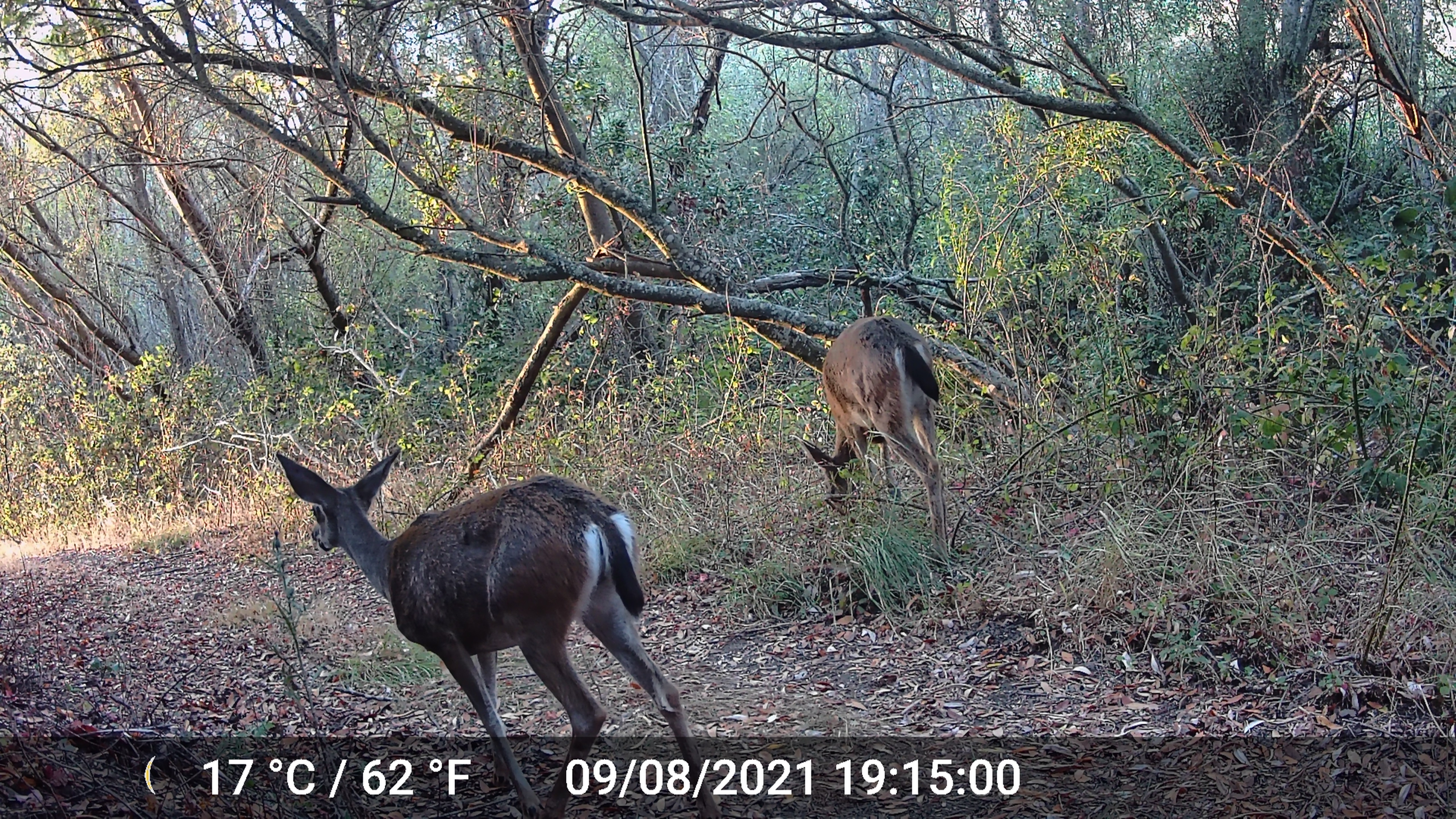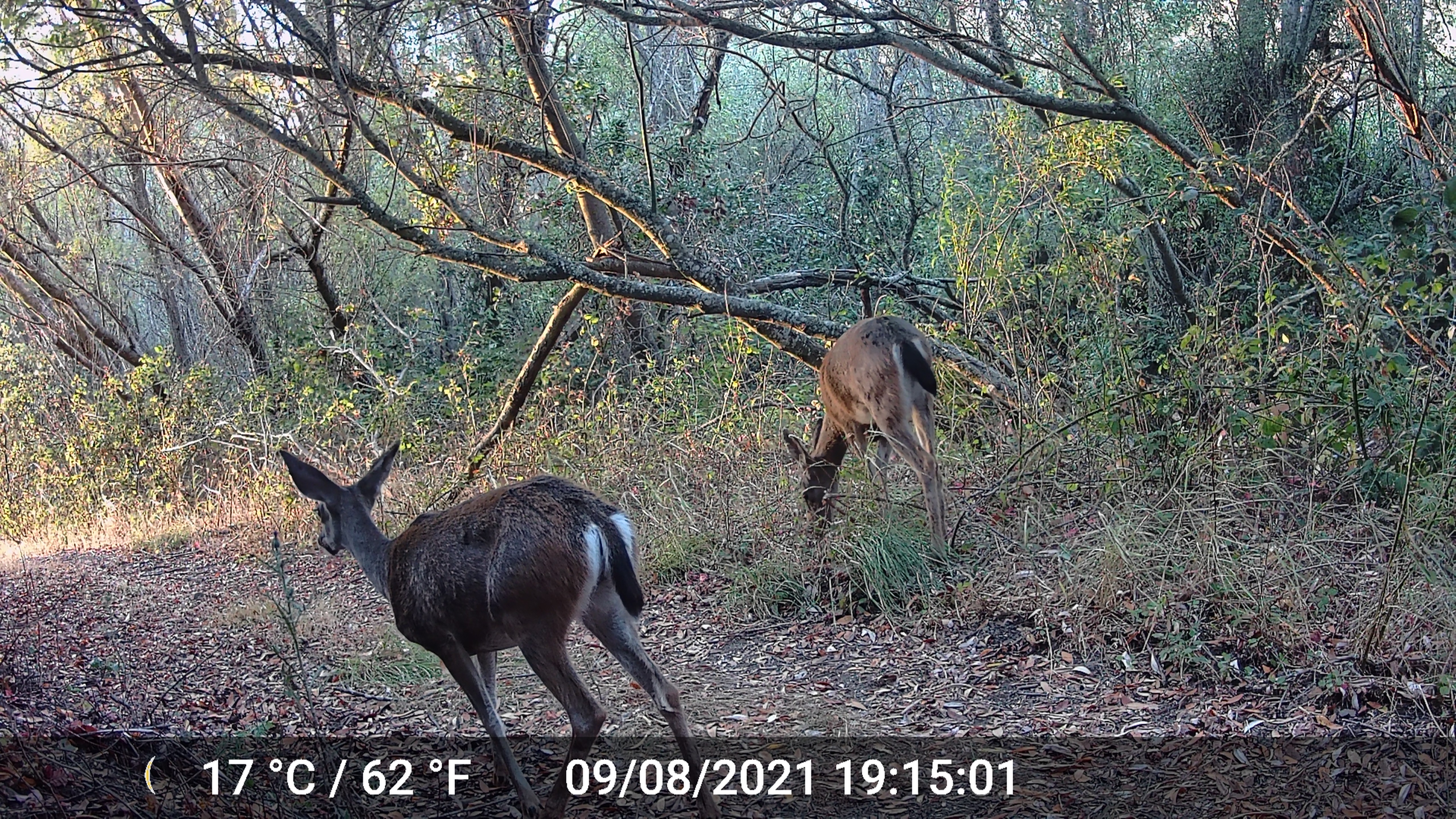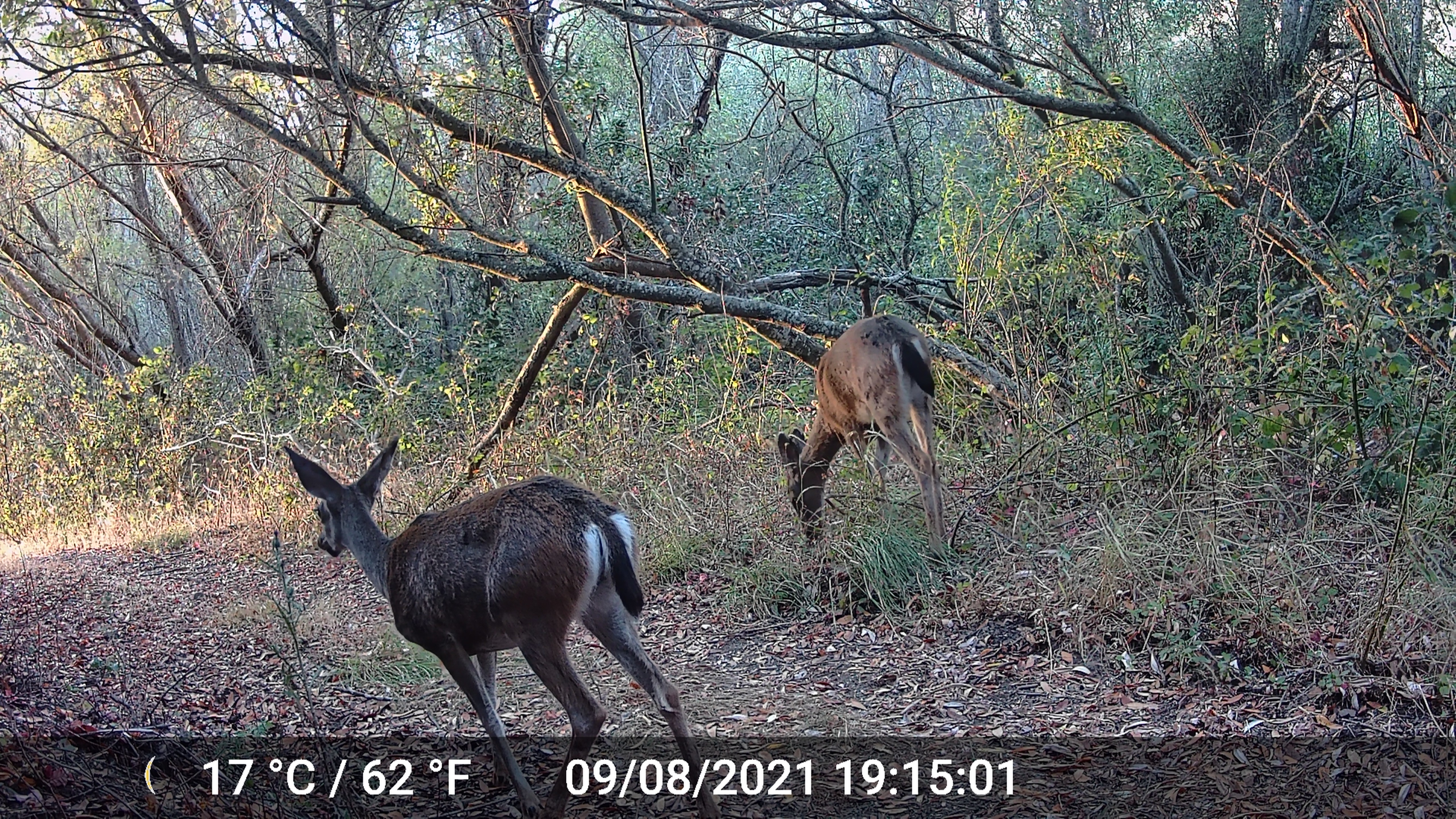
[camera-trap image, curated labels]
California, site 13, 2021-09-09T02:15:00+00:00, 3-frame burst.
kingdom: Animalia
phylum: Chordata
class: Mammalia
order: Artiodactyla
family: Cervidae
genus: Odocoileus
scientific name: Odocoileus hemionus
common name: mule deer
Mule deer (Odocoileus hemionus).